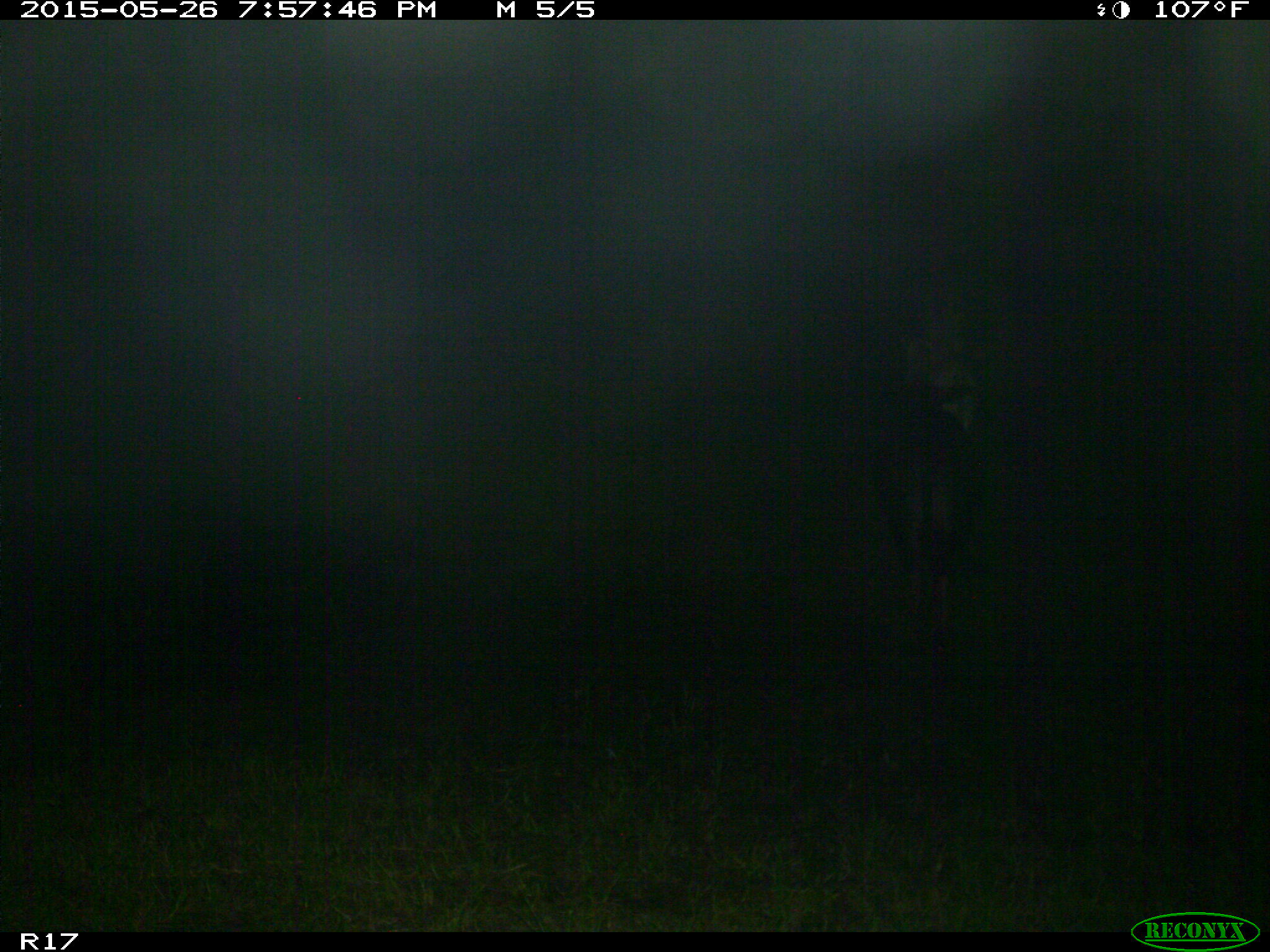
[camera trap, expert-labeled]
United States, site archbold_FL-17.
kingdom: Animalia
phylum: Chordata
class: Mammalia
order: Artiodactyla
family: Bovidae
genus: Bos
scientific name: Bos taurus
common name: domestic cow